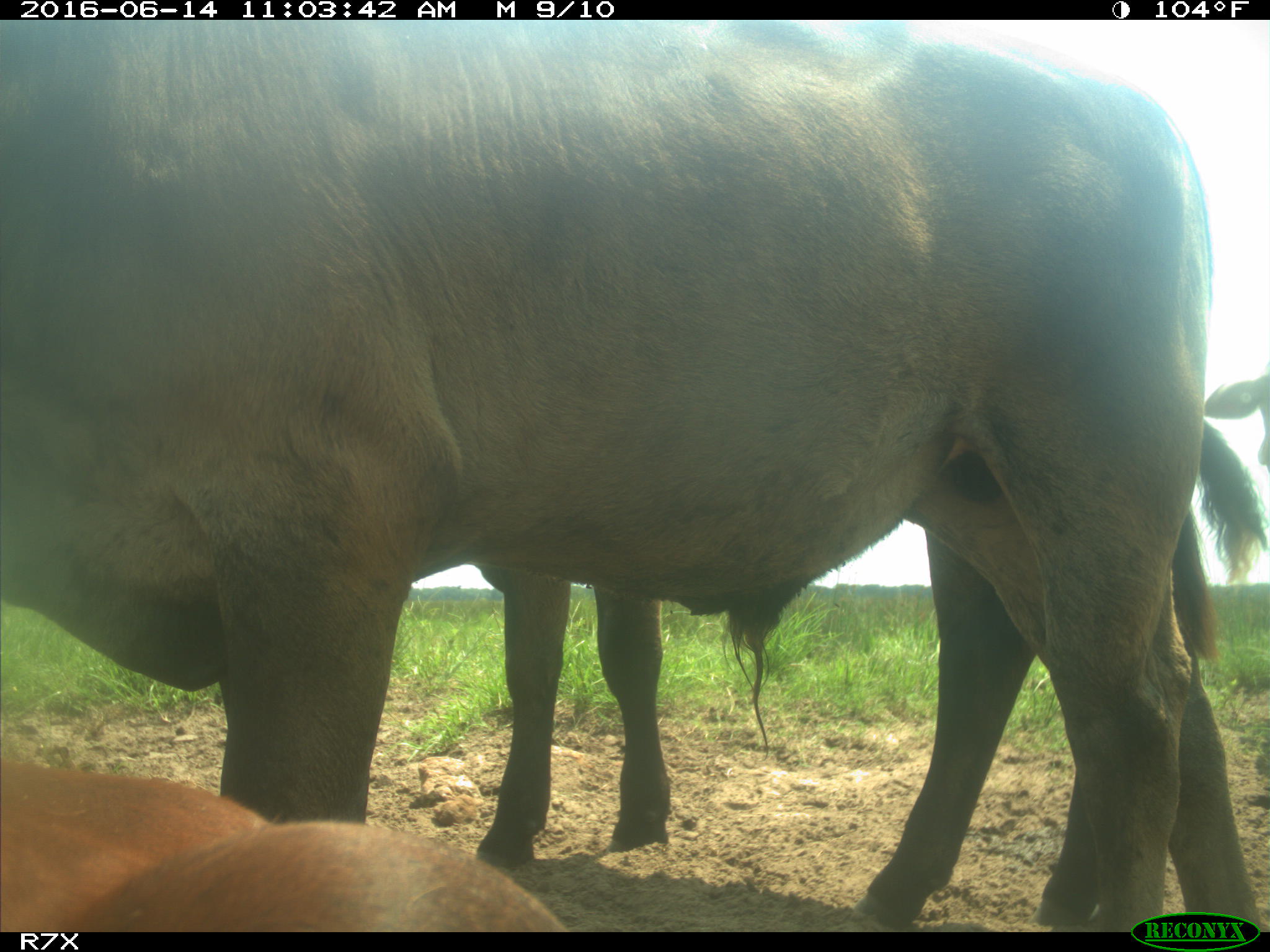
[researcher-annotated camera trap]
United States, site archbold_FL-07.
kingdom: Animalia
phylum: Chordata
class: Mammalia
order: Artiodactyla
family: Bovidae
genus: Bos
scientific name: Bos taurus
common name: domestic cow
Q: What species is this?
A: Bos taurus (domestic cow).